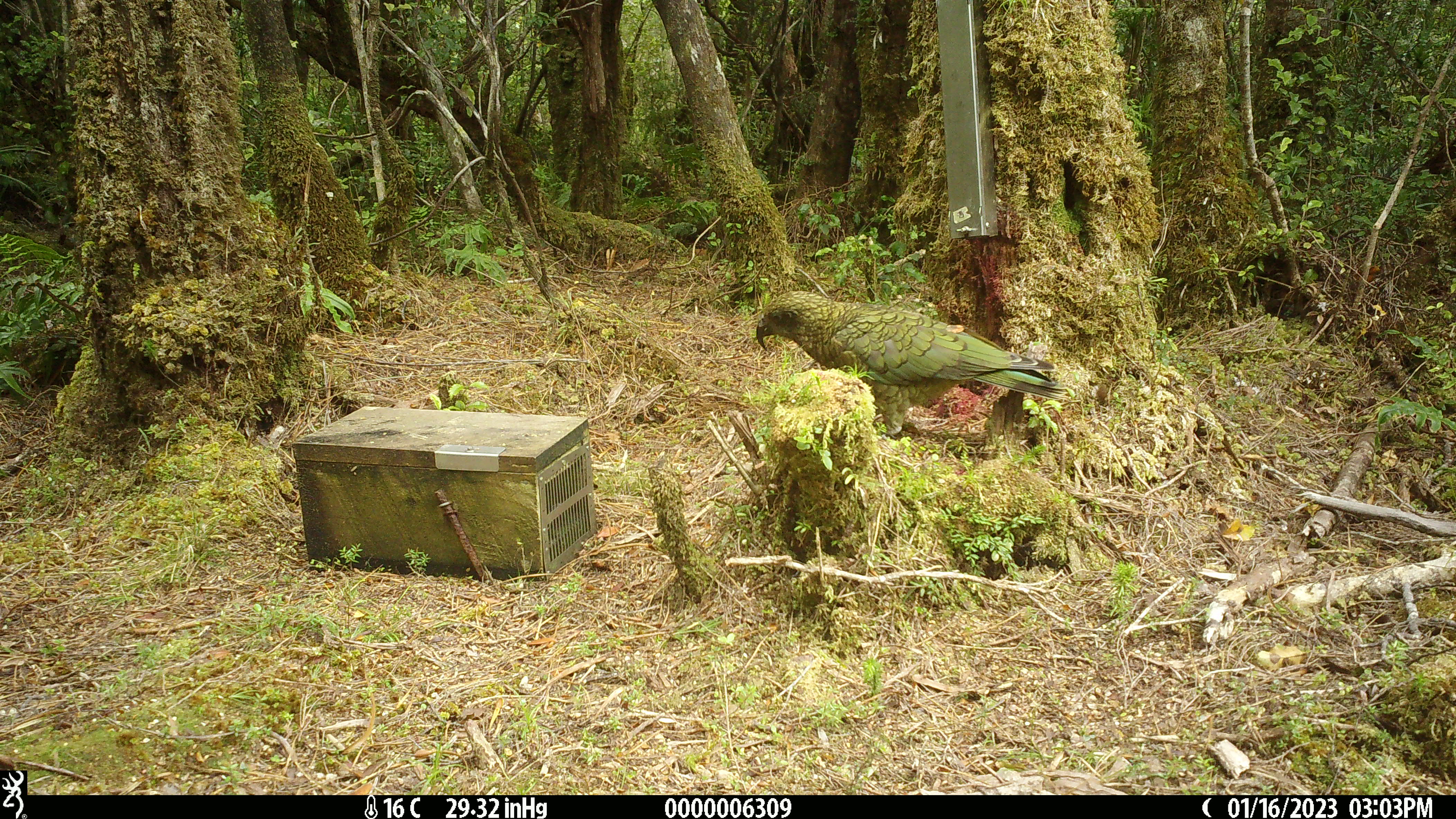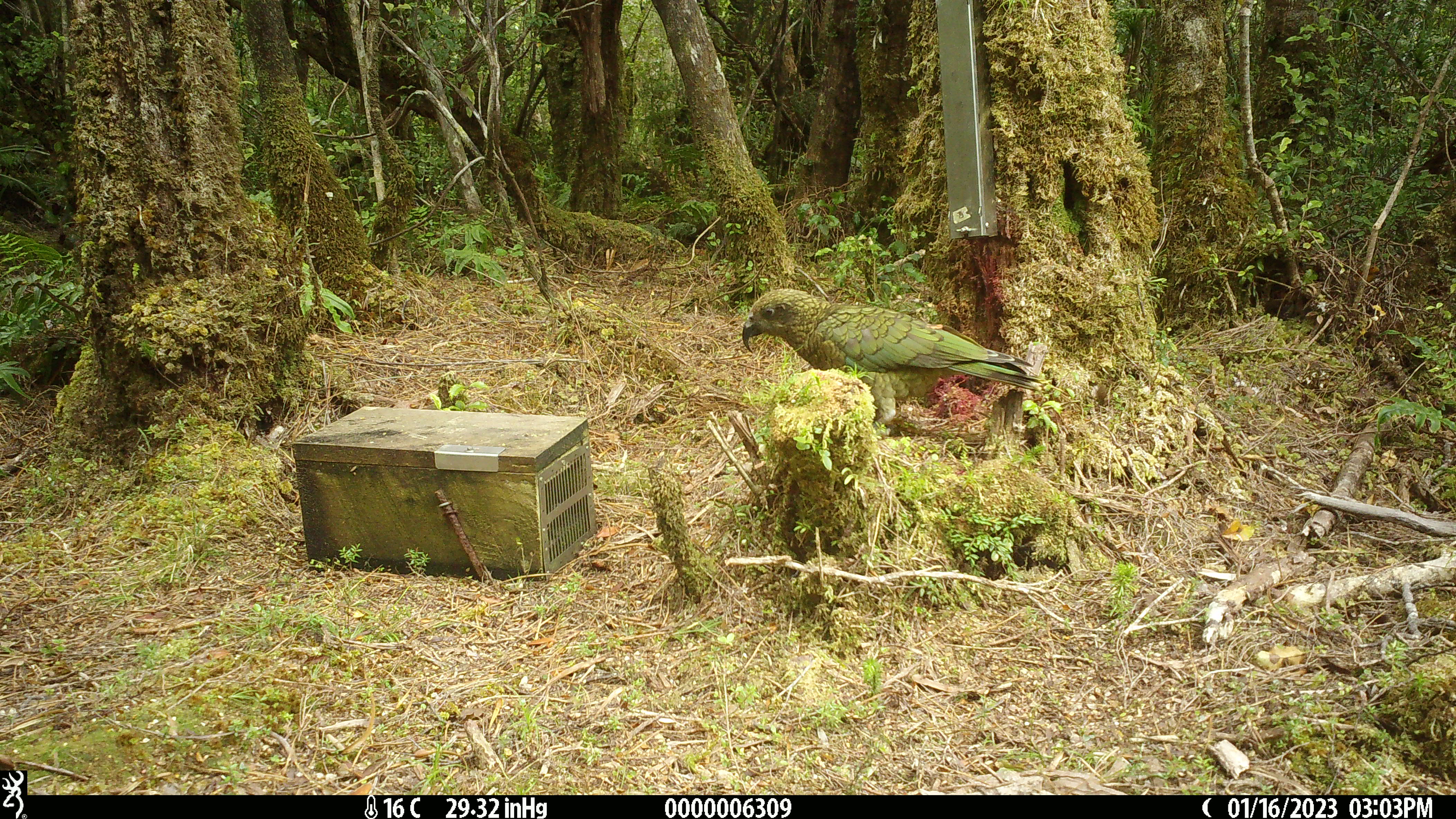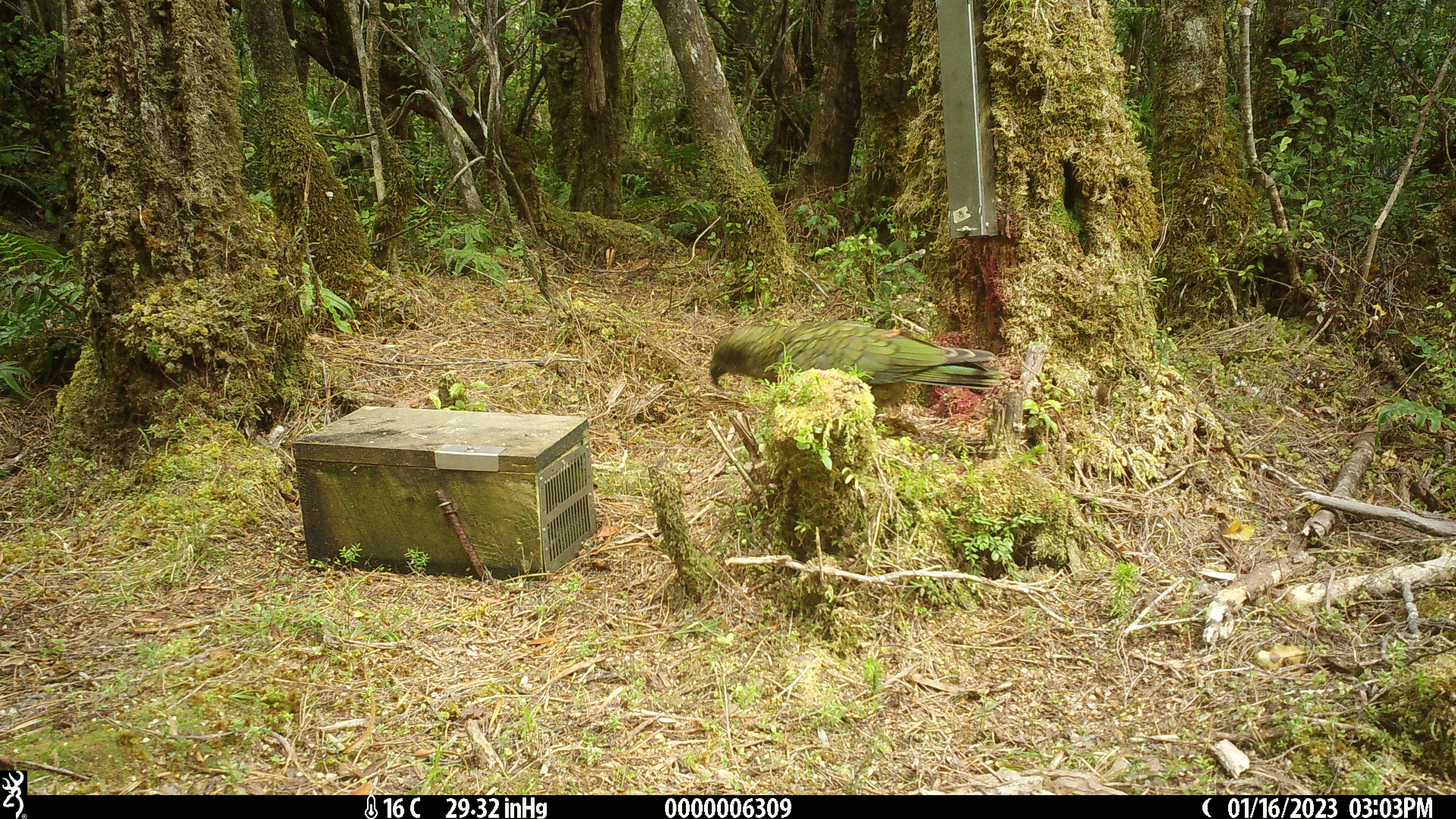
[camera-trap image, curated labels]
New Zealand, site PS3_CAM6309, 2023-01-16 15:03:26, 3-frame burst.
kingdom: Animalia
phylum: Chordata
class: Aves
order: Psittaciformes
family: Strigopidae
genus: Nestor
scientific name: Nestor notabilis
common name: kea